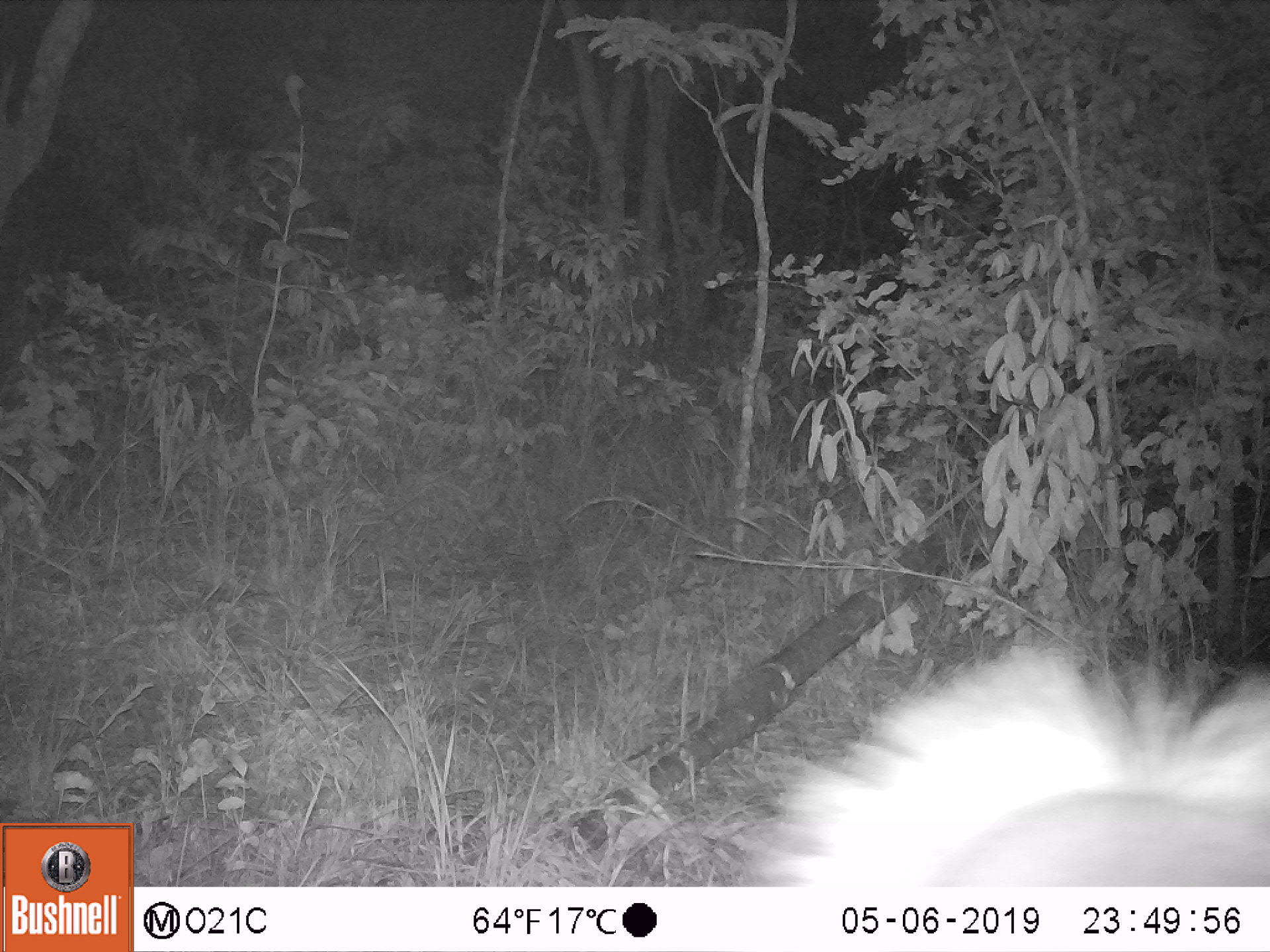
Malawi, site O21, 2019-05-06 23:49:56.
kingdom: Animalia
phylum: Chordata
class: Mammalia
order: Artiodactyla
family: Bovidae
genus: Hippotragus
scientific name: Hippotragus niger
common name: sable antelope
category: sable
Sable (sable antelope) (Hippotragus niger), count 1.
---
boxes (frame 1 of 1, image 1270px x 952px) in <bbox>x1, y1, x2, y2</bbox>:
sable: <bbox>743, 638, 1266, 884</bbox>